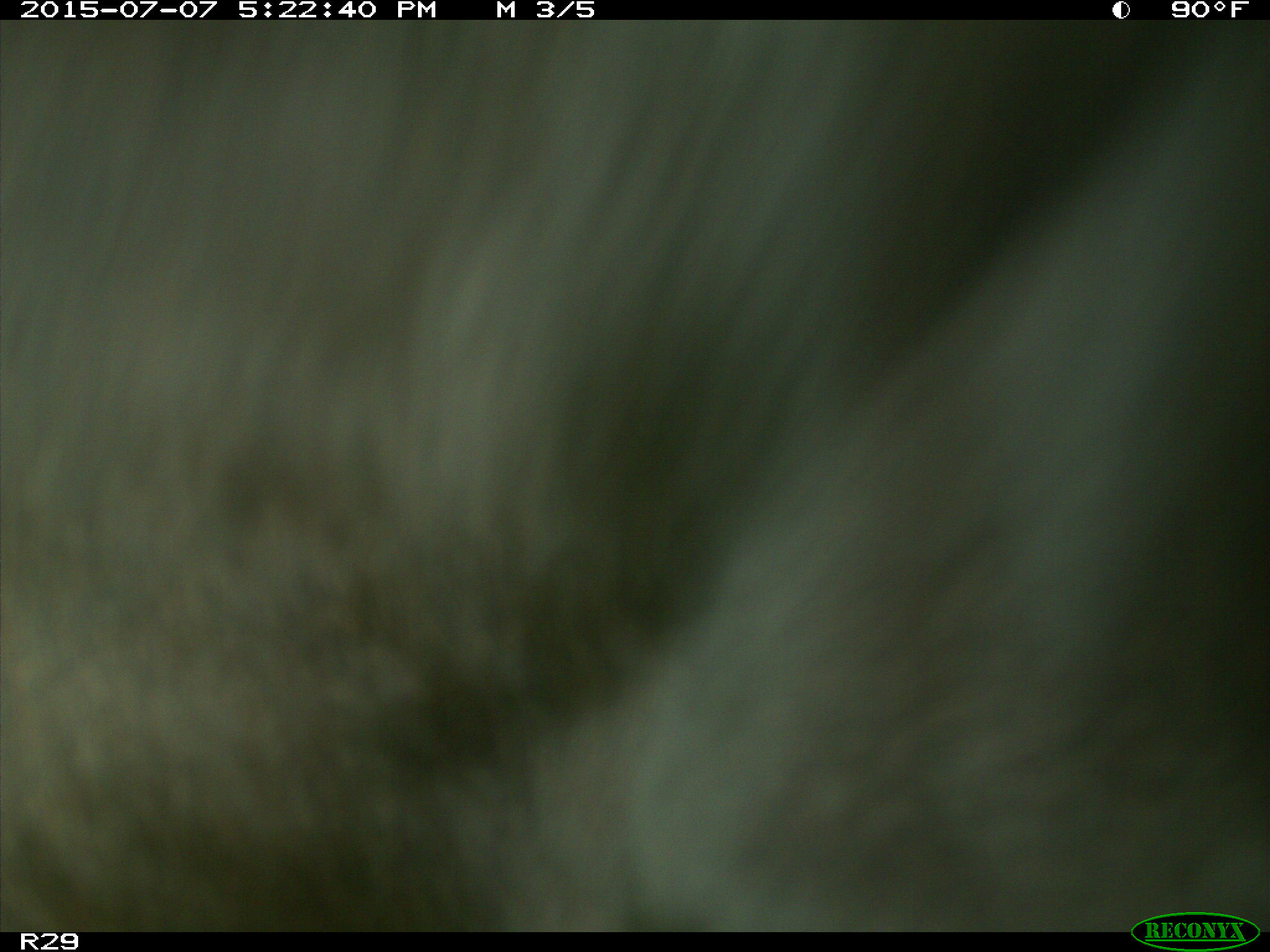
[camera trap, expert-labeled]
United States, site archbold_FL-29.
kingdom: Animalia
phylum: Chordata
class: Mammalia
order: Artiodactyla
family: Bovidae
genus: Bos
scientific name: Bos taurus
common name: domestic cow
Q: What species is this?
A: Bos taurus (domestic cow).